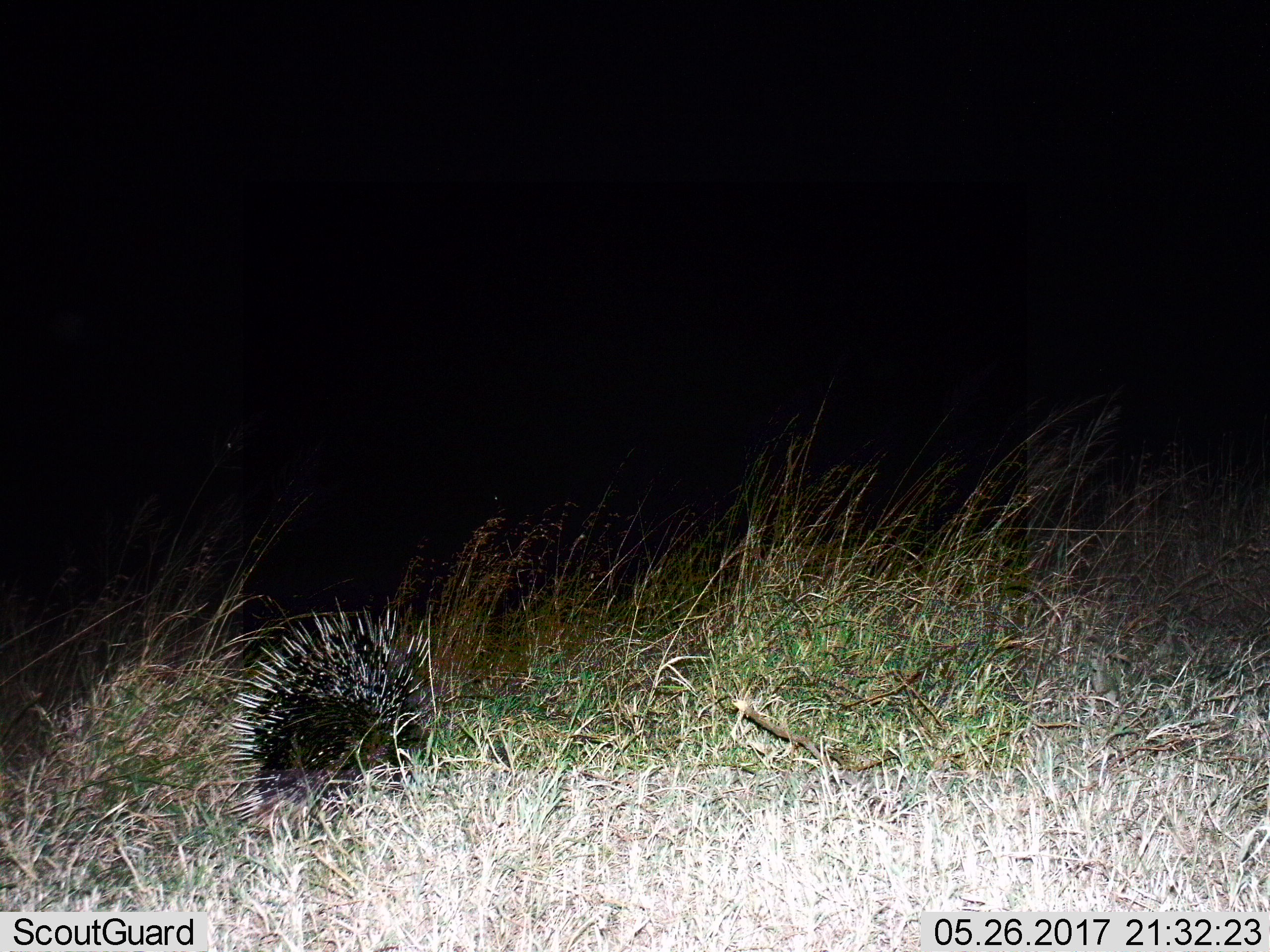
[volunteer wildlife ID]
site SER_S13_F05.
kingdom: Animalia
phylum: Chordata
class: Mammalia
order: Rodentia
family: Hystricidae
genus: Hystrix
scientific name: Hystrix cristata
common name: crested porcupine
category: porcupine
Porcupine (crested porcupine) (Hystrix cristata), count 1. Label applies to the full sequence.